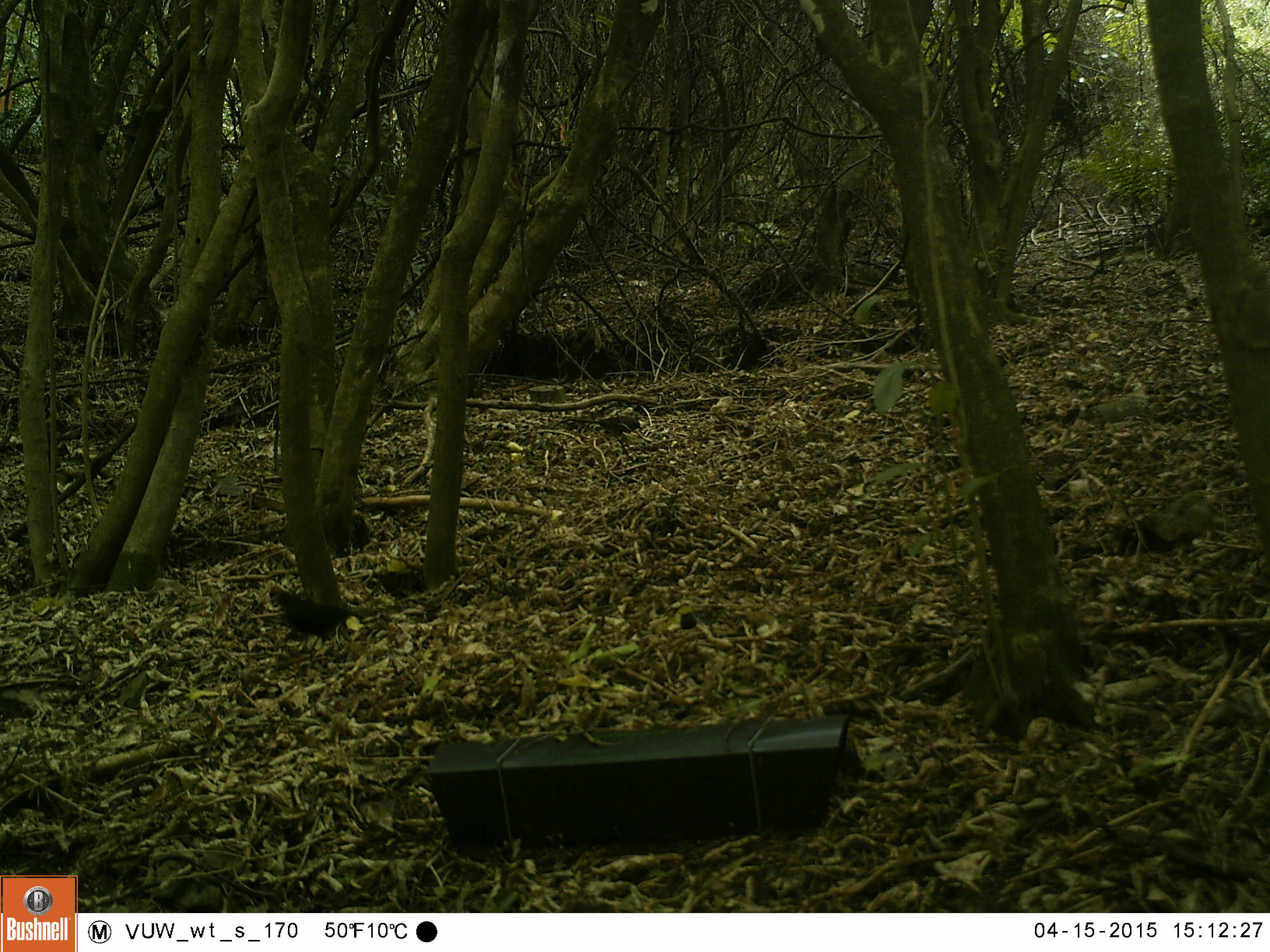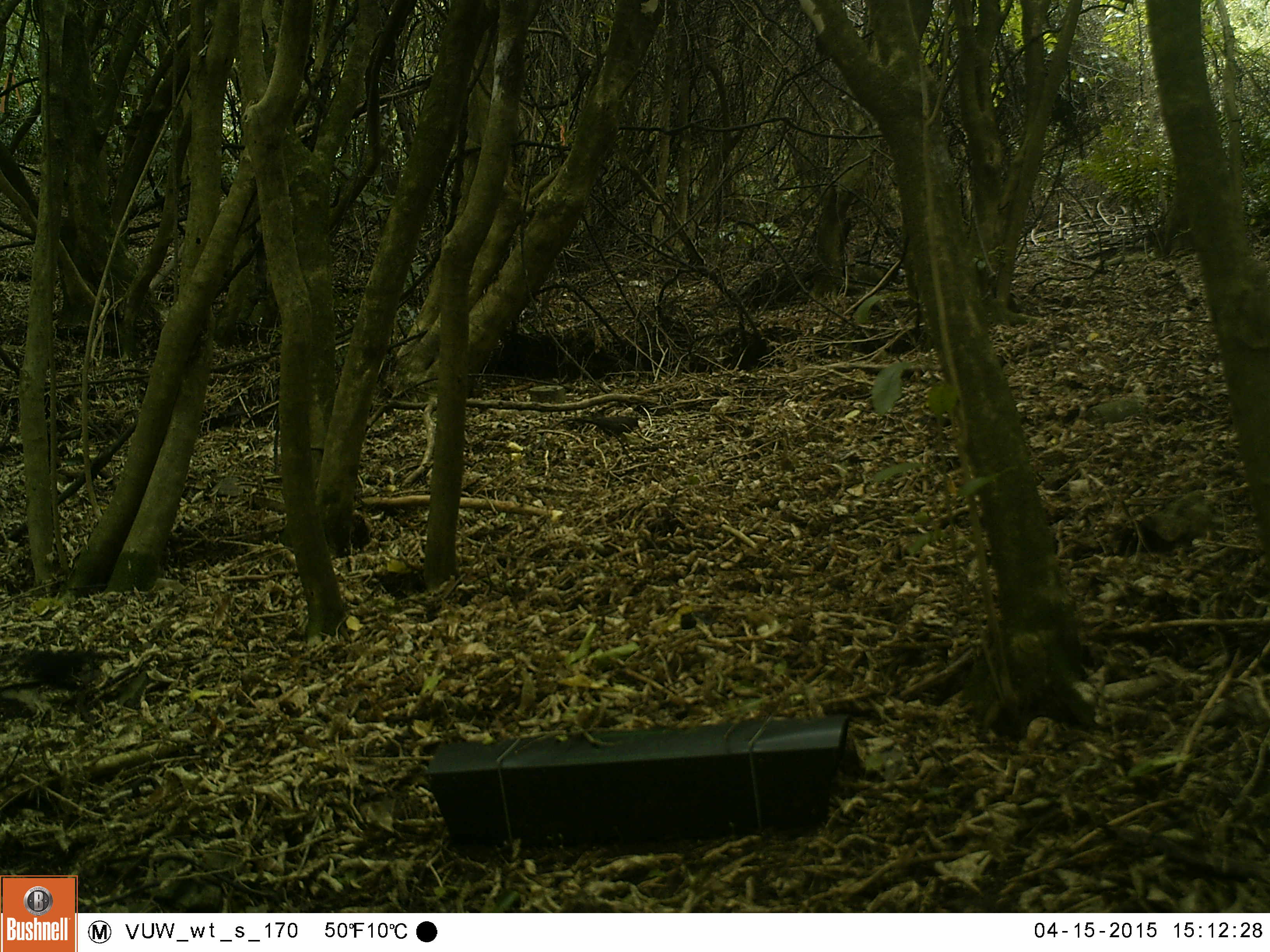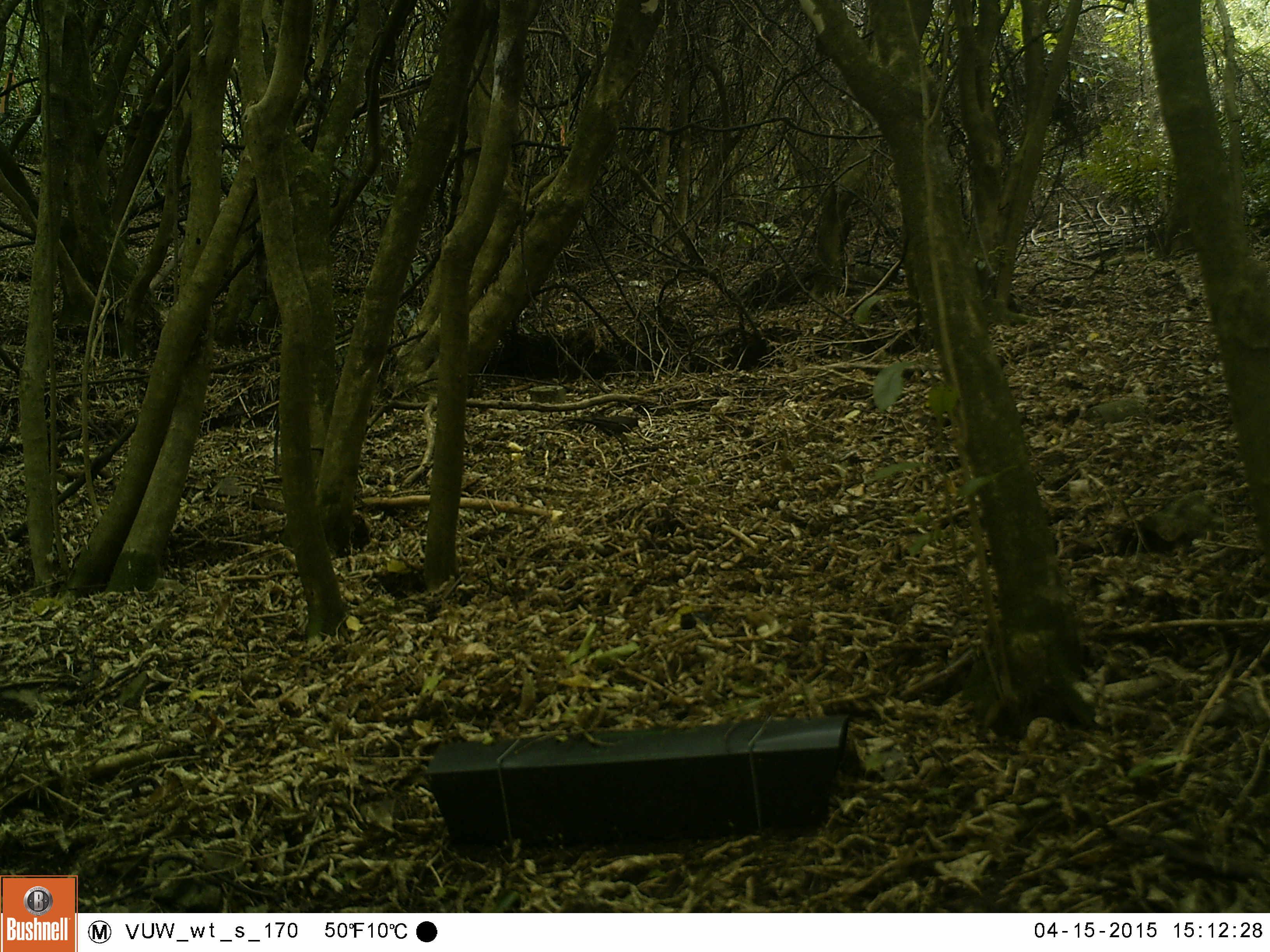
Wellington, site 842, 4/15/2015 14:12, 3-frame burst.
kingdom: Animalia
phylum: Chordata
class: Aves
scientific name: Aves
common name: bird